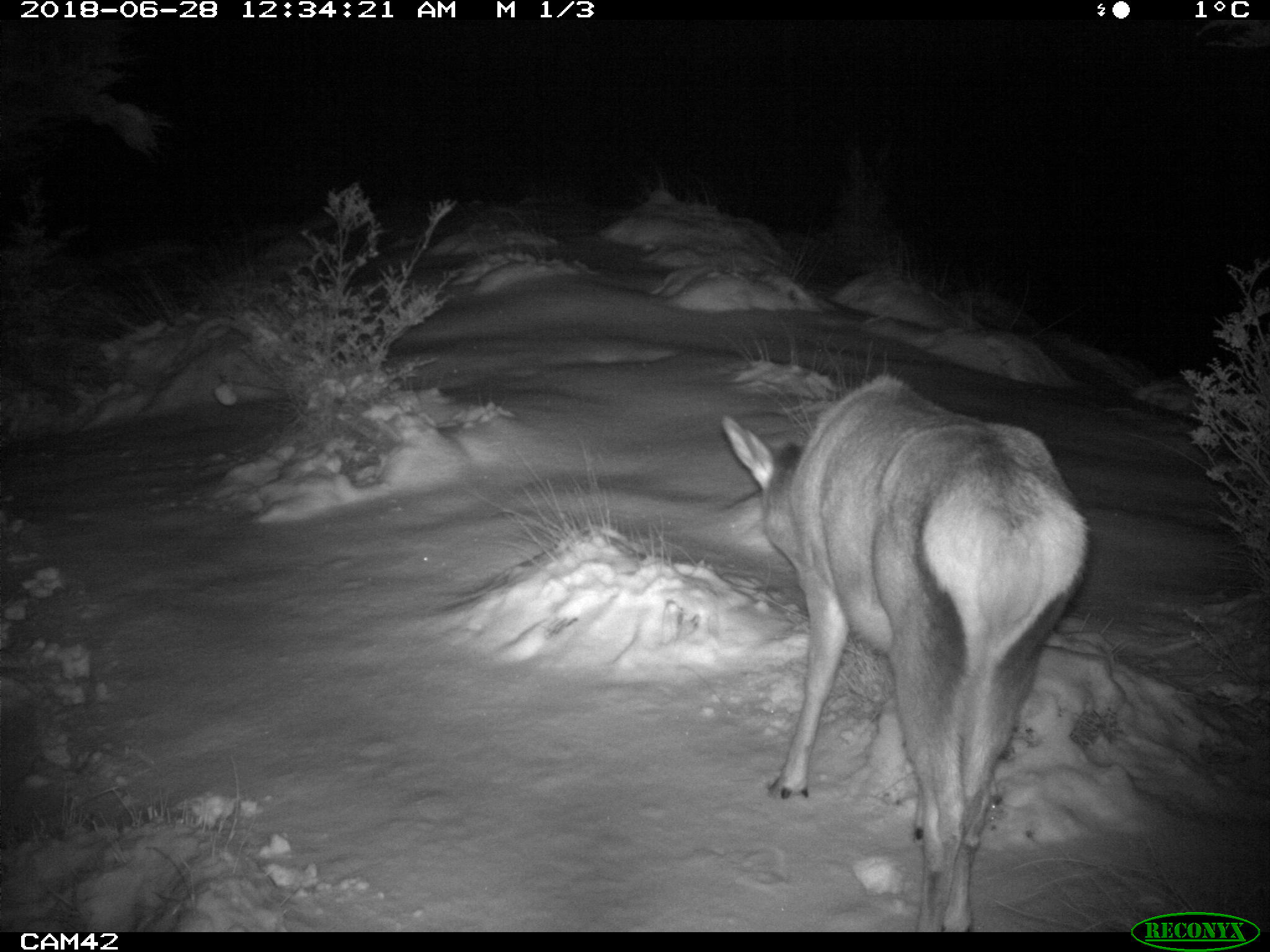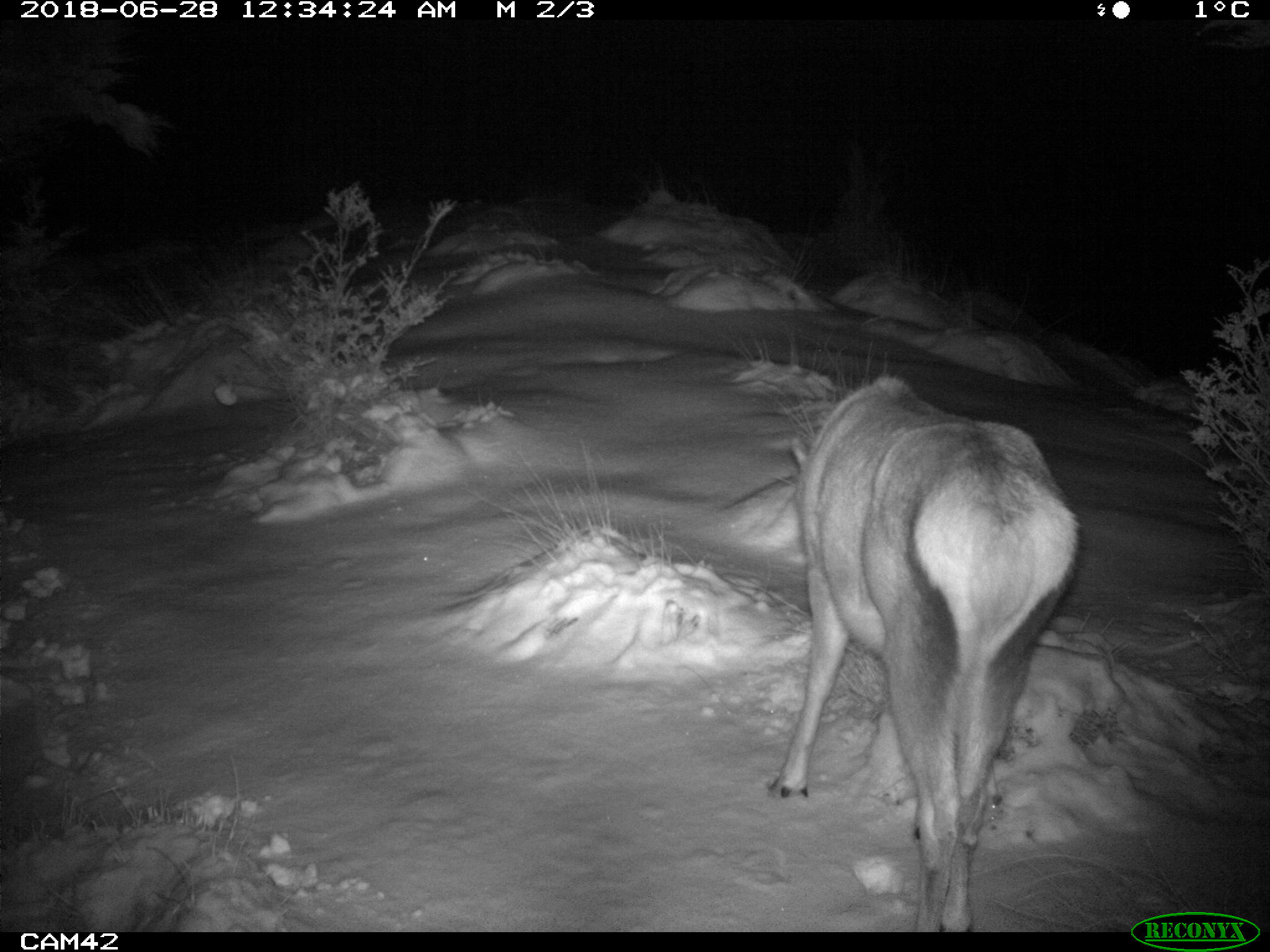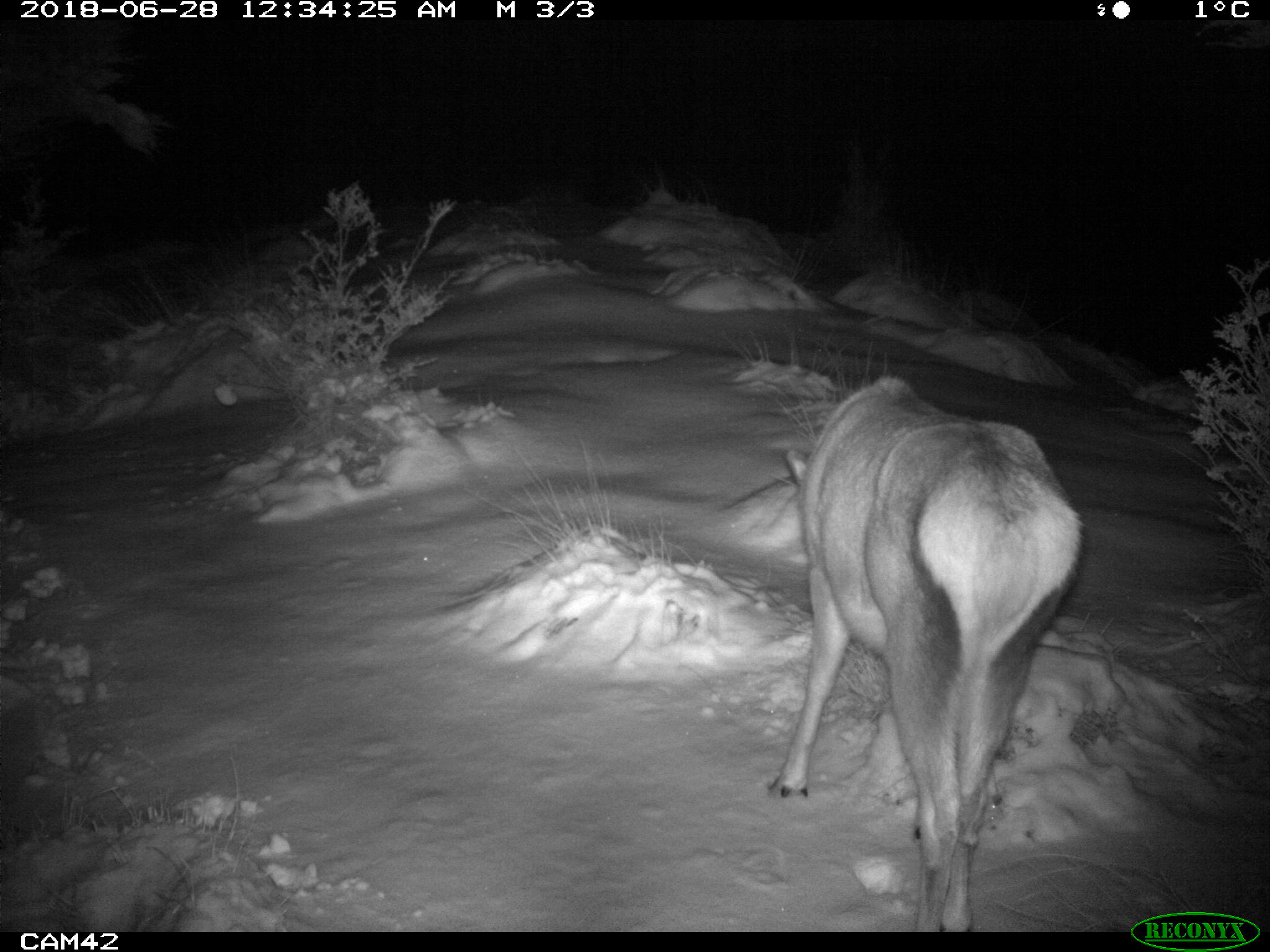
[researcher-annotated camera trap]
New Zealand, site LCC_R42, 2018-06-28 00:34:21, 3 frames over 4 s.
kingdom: Animalia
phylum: Chordata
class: Mammalia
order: Artiodactyla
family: Cervidae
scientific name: Cervidae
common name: deer